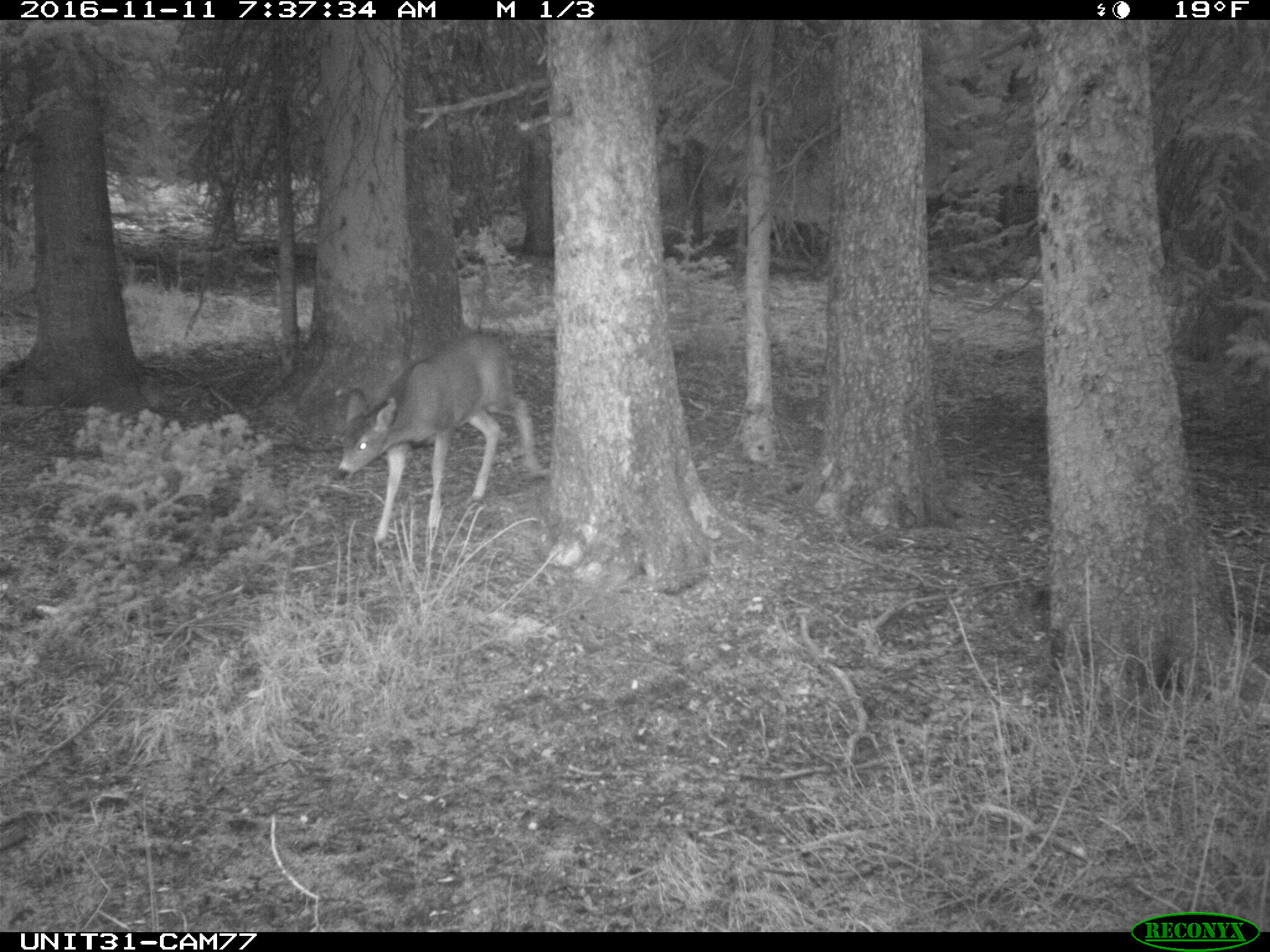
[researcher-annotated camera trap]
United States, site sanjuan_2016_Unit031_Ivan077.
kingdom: Animalia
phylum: Chordata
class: Mammalia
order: Artiodactyla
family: Cervidae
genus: Odocoileus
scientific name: Odocoileus hemionus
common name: mule deer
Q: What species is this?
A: Odocoileus hemionus (mule deer).